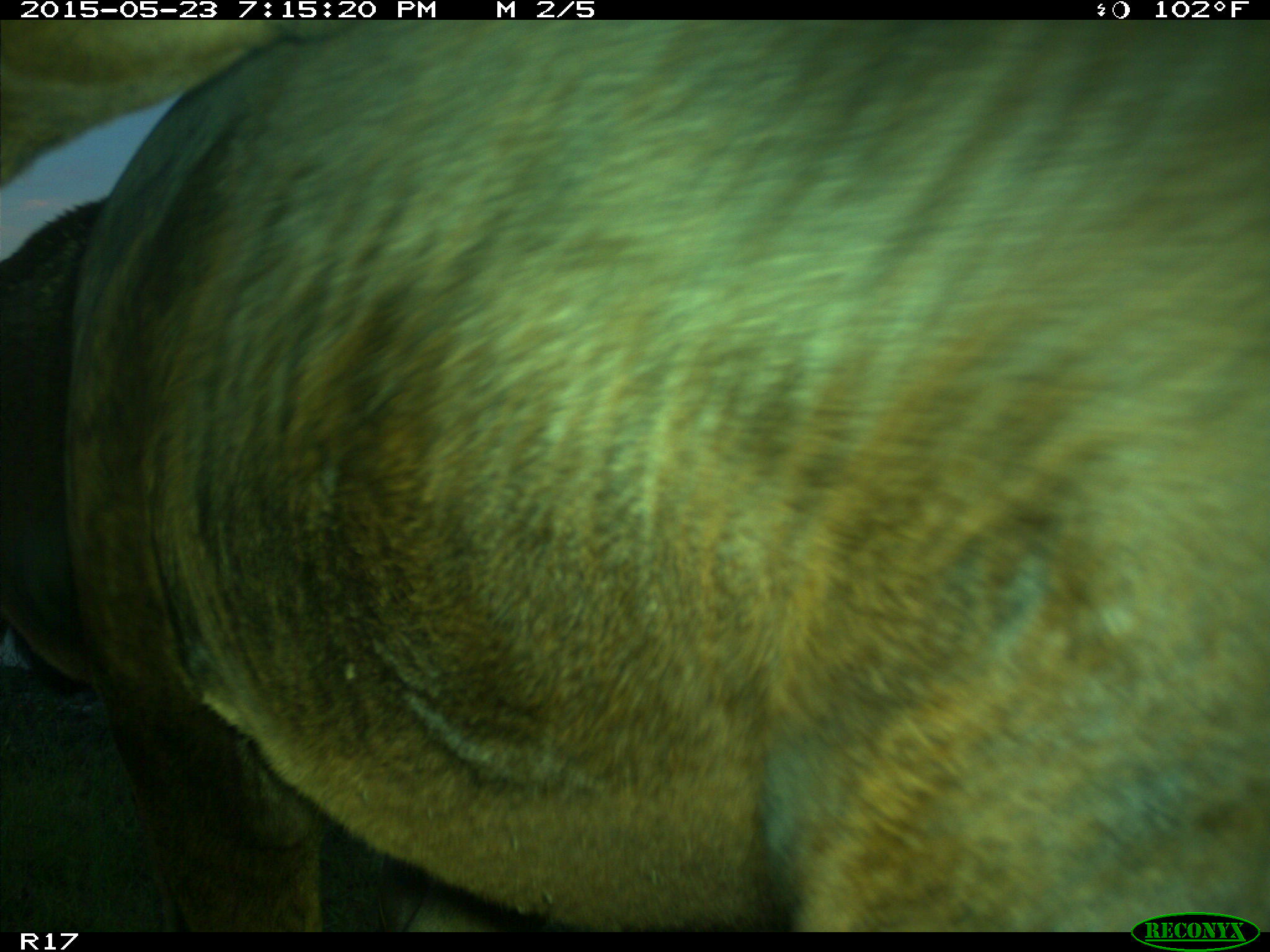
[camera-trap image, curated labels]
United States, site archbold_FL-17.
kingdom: Animalia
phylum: Chordata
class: Mammalia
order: Artiodactyla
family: Bovidae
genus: Bos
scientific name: Bos taurus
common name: domestic cow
Bos taurus (domestic cow).